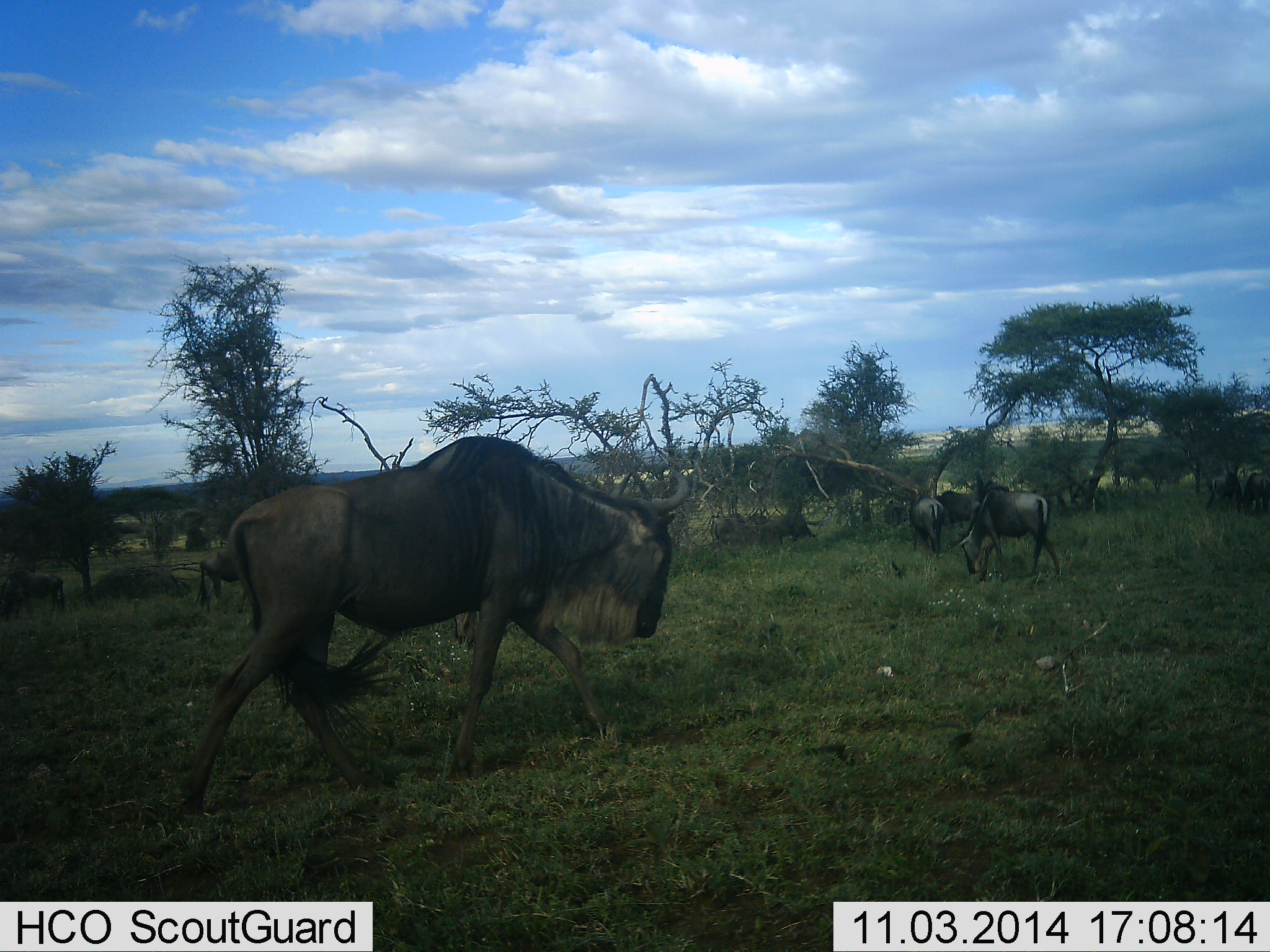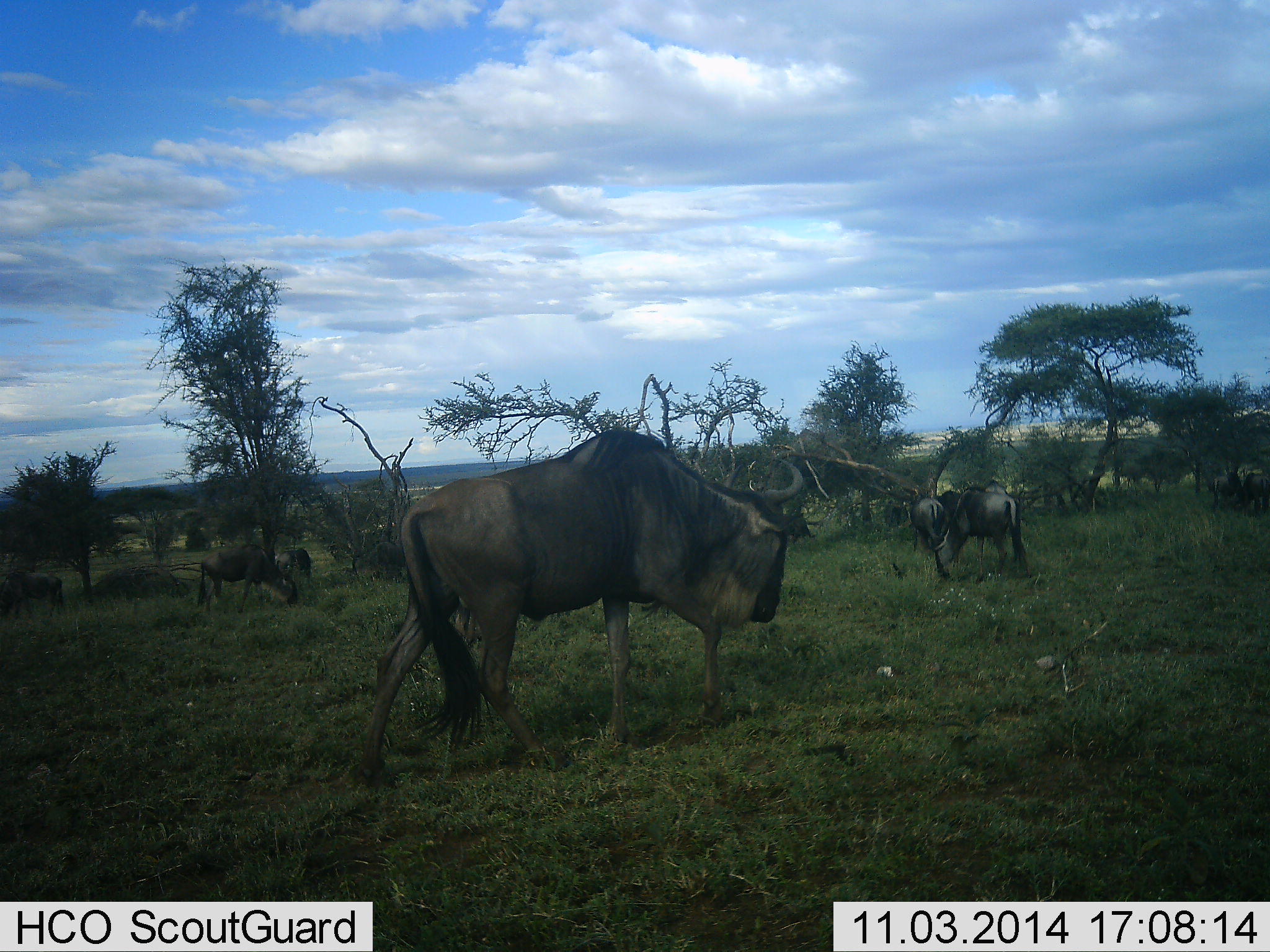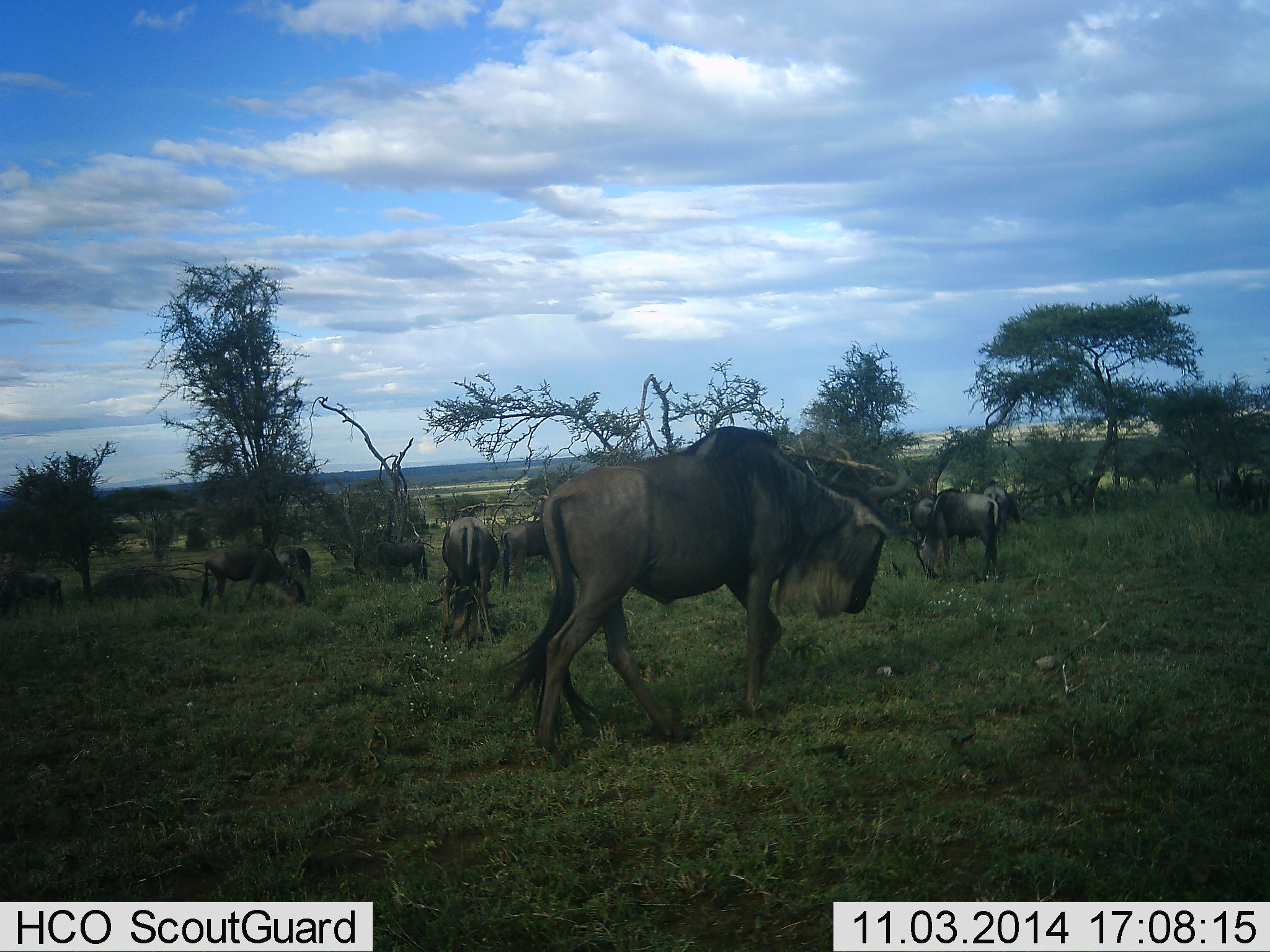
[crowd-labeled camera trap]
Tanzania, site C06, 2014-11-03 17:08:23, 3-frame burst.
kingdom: Animalia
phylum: Chordata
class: Mammalia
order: Artiodactyla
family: Bovidae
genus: Connochaetes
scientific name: Connochaetes taurinus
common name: blue wildebeest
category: wildebeest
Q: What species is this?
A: Wildebeest (blue wildebeest) (Connochaetes taurinus).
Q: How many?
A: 10.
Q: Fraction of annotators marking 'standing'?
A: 70%.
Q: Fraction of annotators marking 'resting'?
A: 0%.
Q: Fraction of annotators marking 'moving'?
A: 80%.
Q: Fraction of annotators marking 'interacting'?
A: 0%.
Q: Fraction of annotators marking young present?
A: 0%.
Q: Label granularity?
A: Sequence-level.